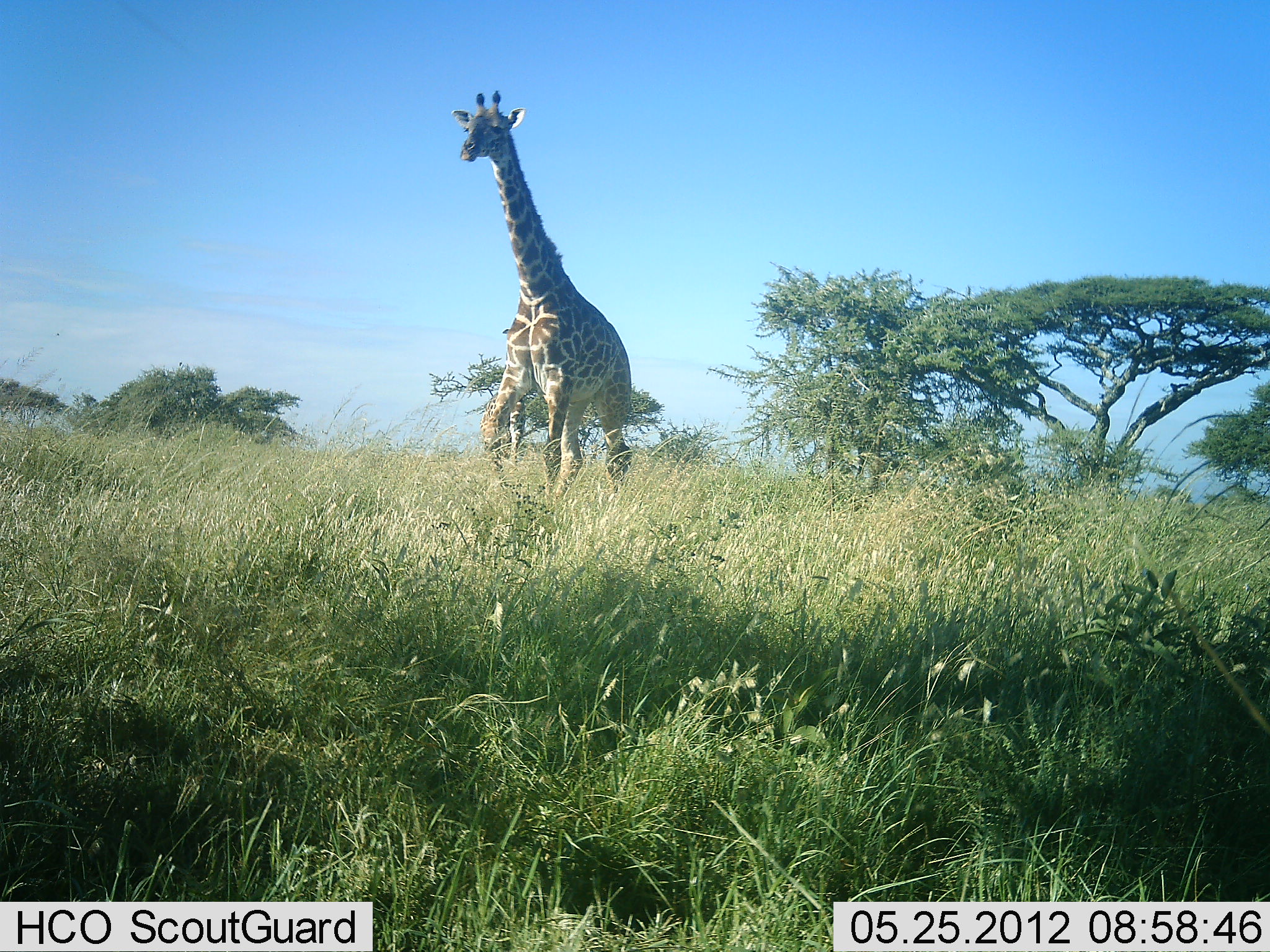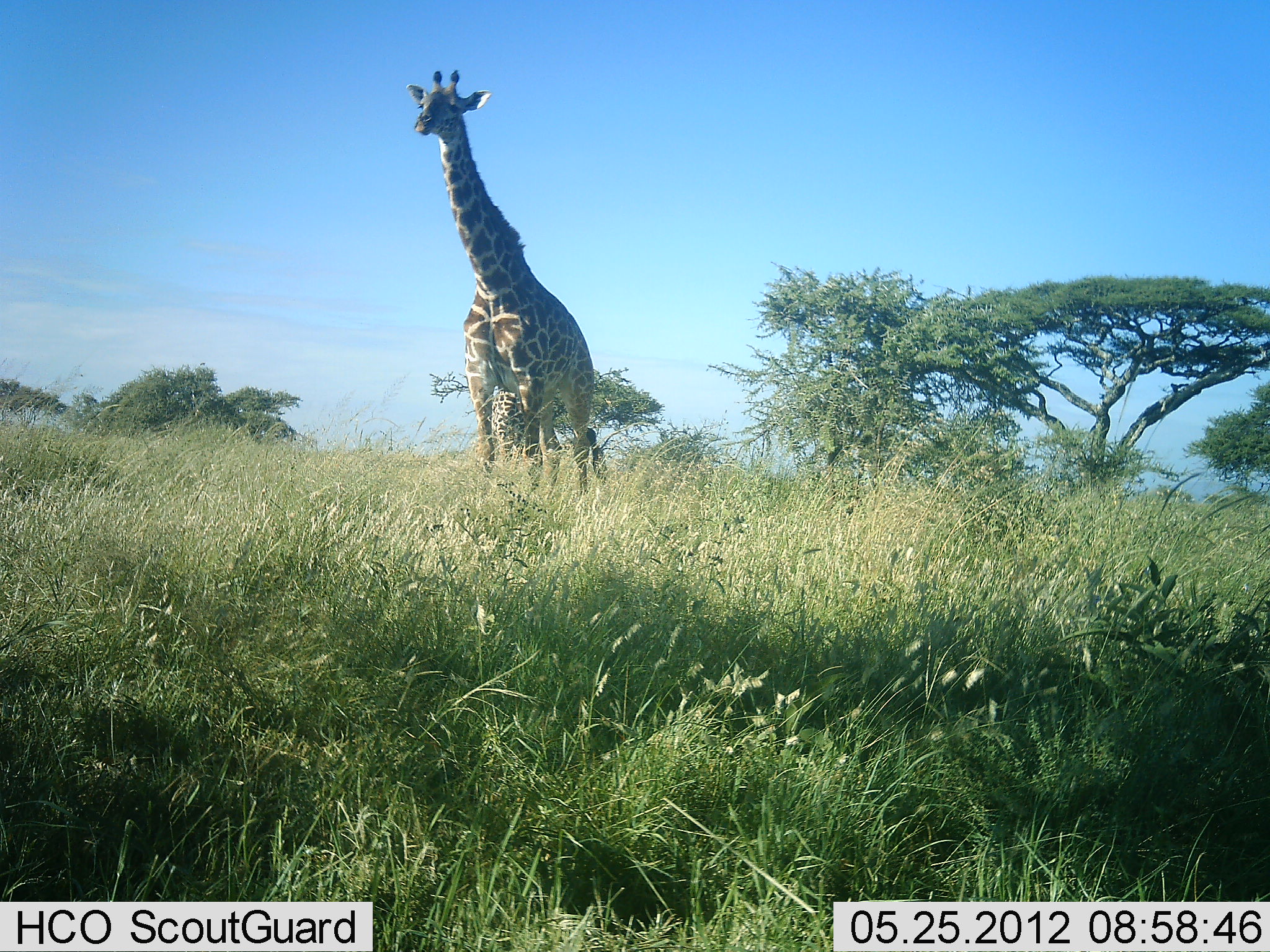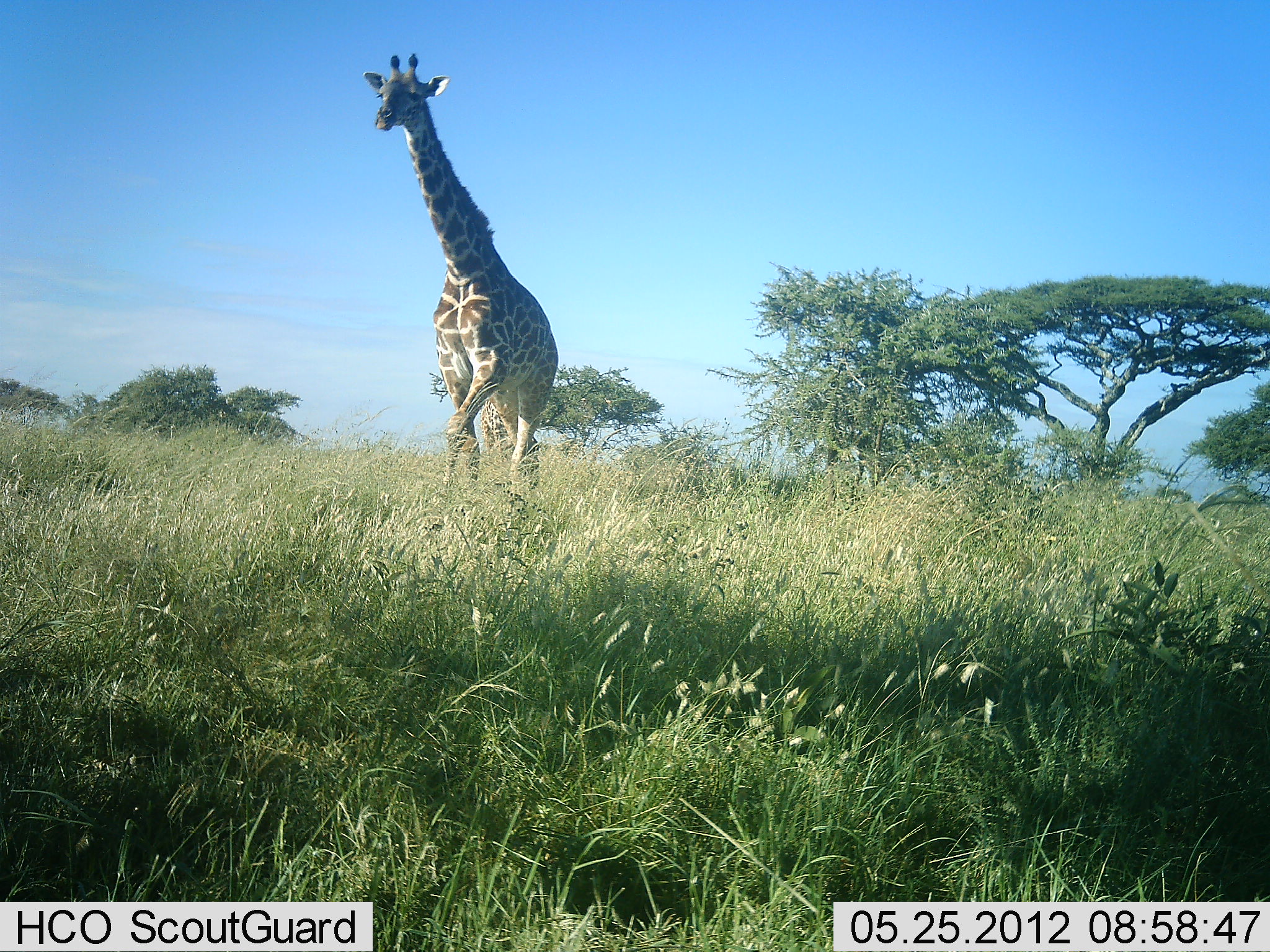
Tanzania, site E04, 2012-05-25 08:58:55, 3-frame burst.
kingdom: Animalia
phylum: Chordata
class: Mammalia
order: Artiodactyla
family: Giraffidae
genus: Giraffa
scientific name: Giraffa camelopardalis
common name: giraffe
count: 1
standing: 30%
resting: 10%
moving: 70%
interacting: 0%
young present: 0%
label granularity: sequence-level